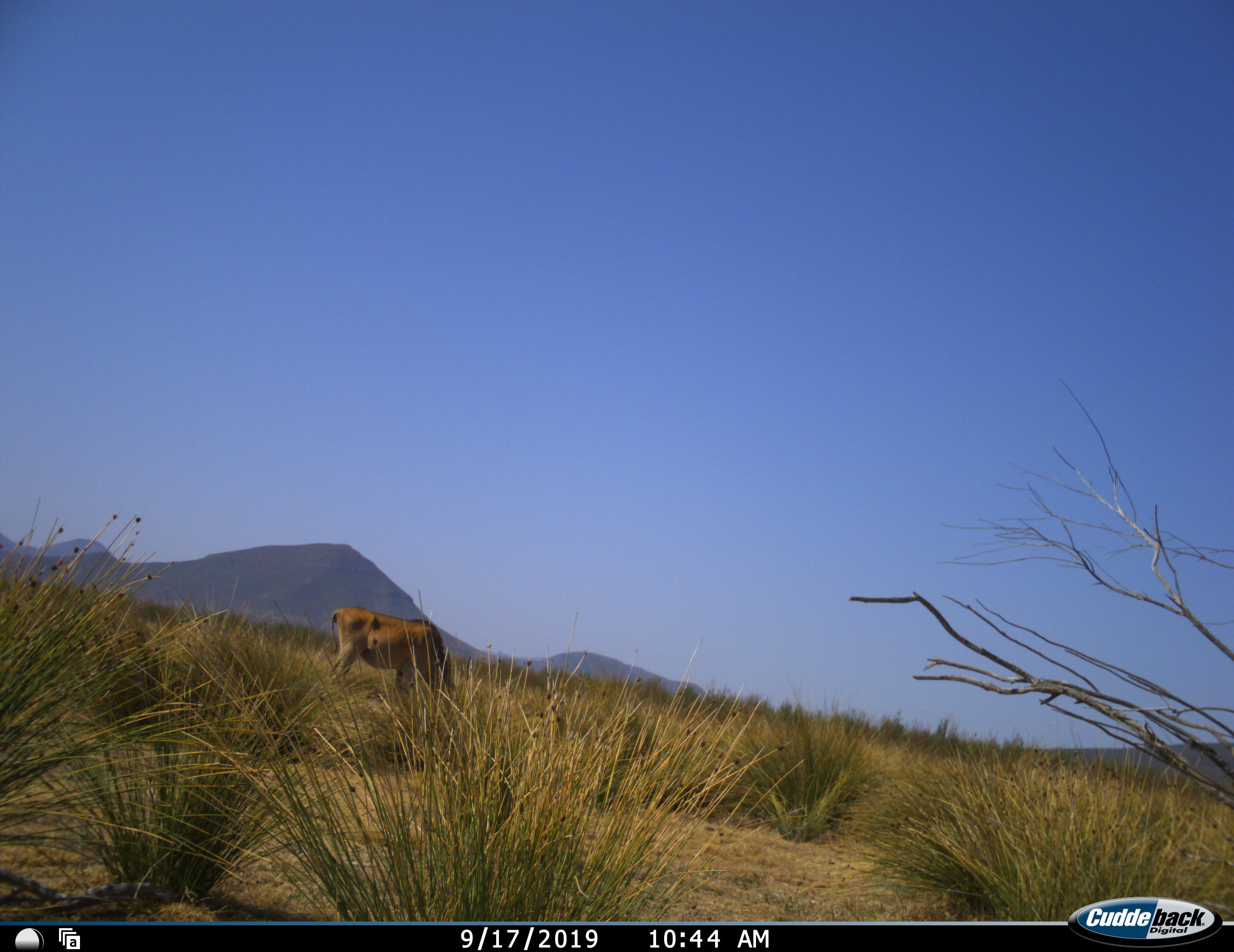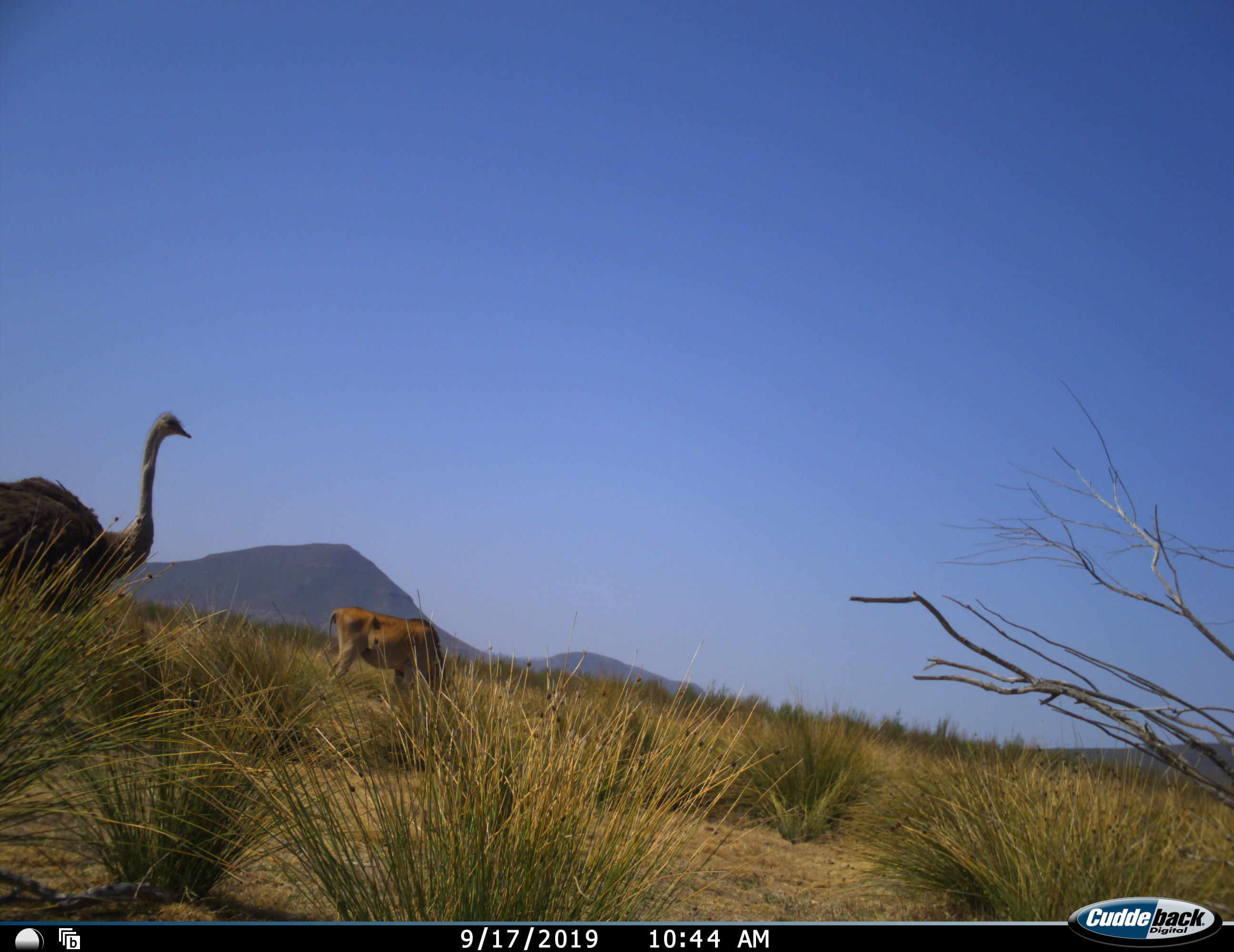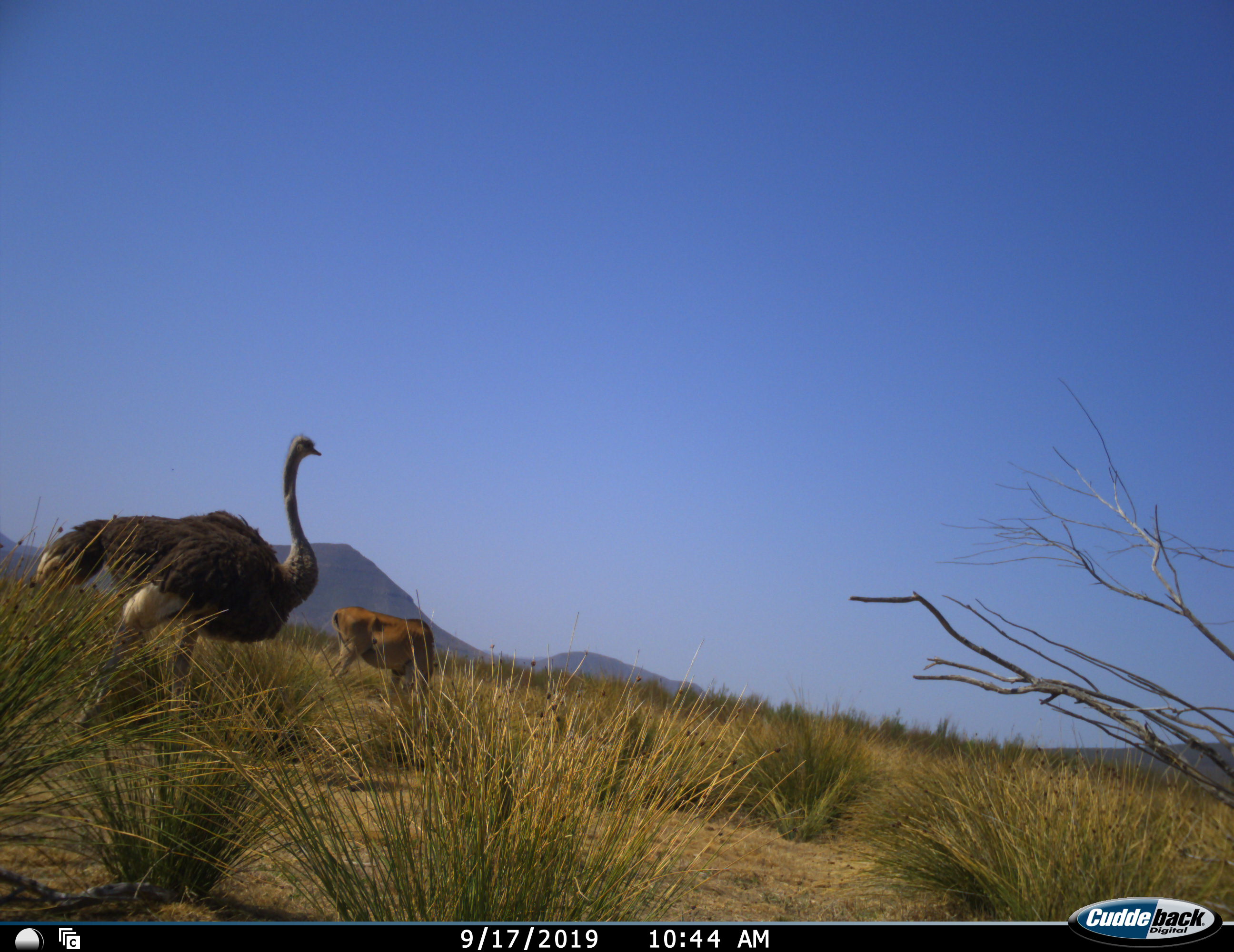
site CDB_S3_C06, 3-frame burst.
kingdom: Animalia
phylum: Chordata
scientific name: Vertebrata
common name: domestic animal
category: domesticanimal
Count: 1.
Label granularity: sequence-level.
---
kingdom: Animalia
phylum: Chordata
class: Aves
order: Struthioniformes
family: Struthionidae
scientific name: Struthionidae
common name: ostrich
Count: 1.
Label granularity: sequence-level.